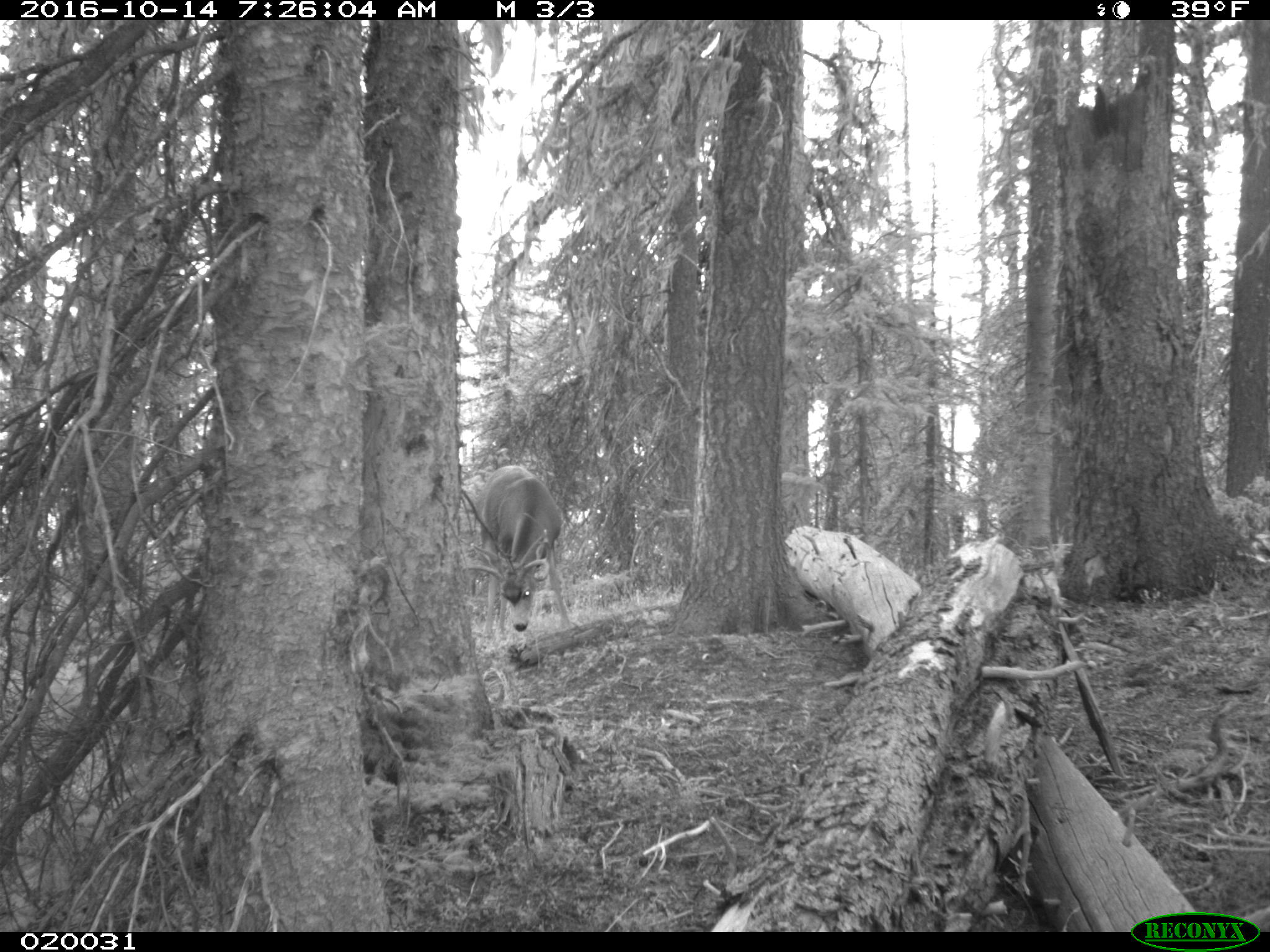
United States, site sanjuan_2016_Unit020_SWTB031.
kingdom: Animalia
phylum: Chordata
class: Mammalia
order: Artiodactyla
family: Cervidae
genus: Odocoileus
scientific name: Odocoileus hemionus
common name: mule deer